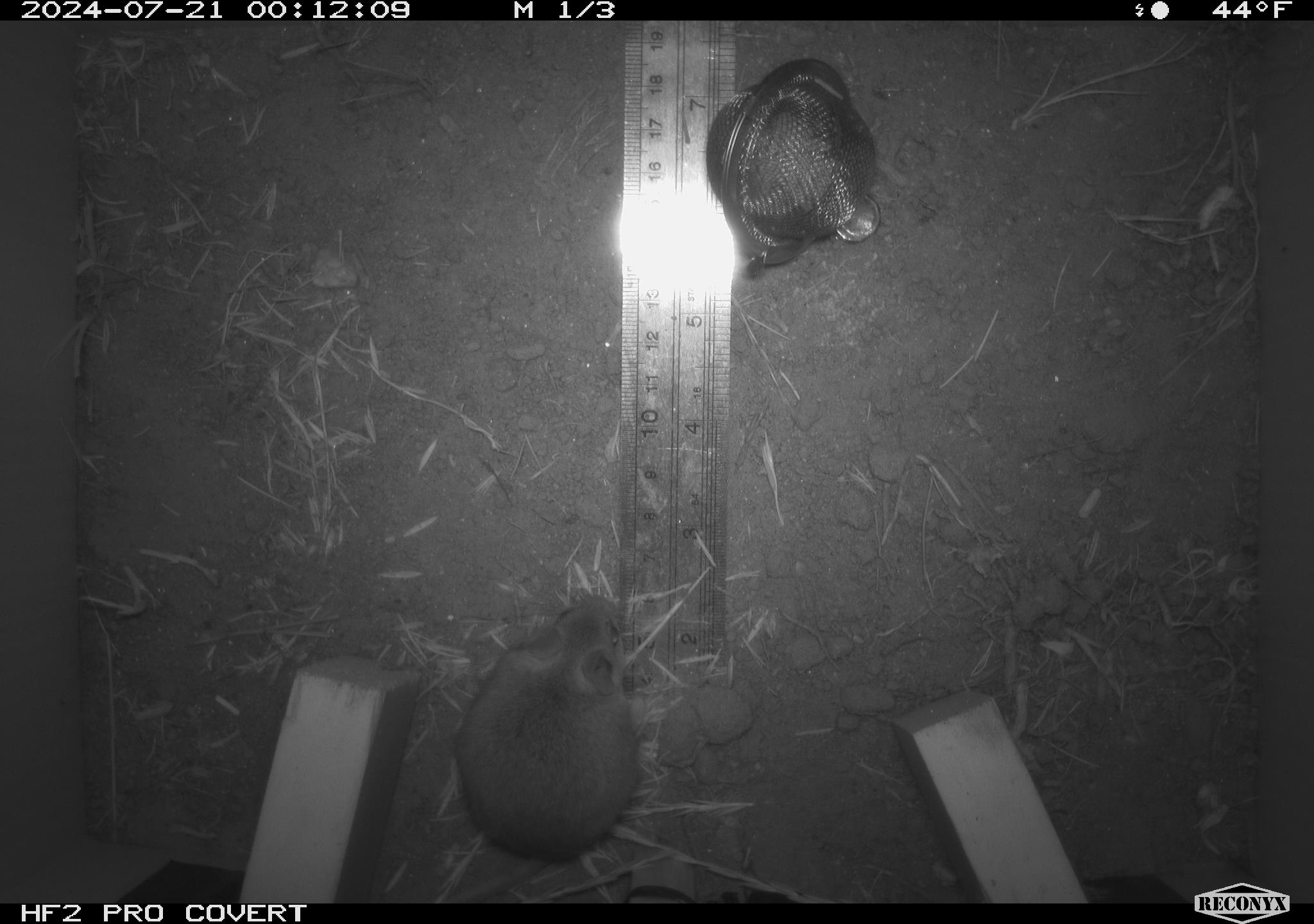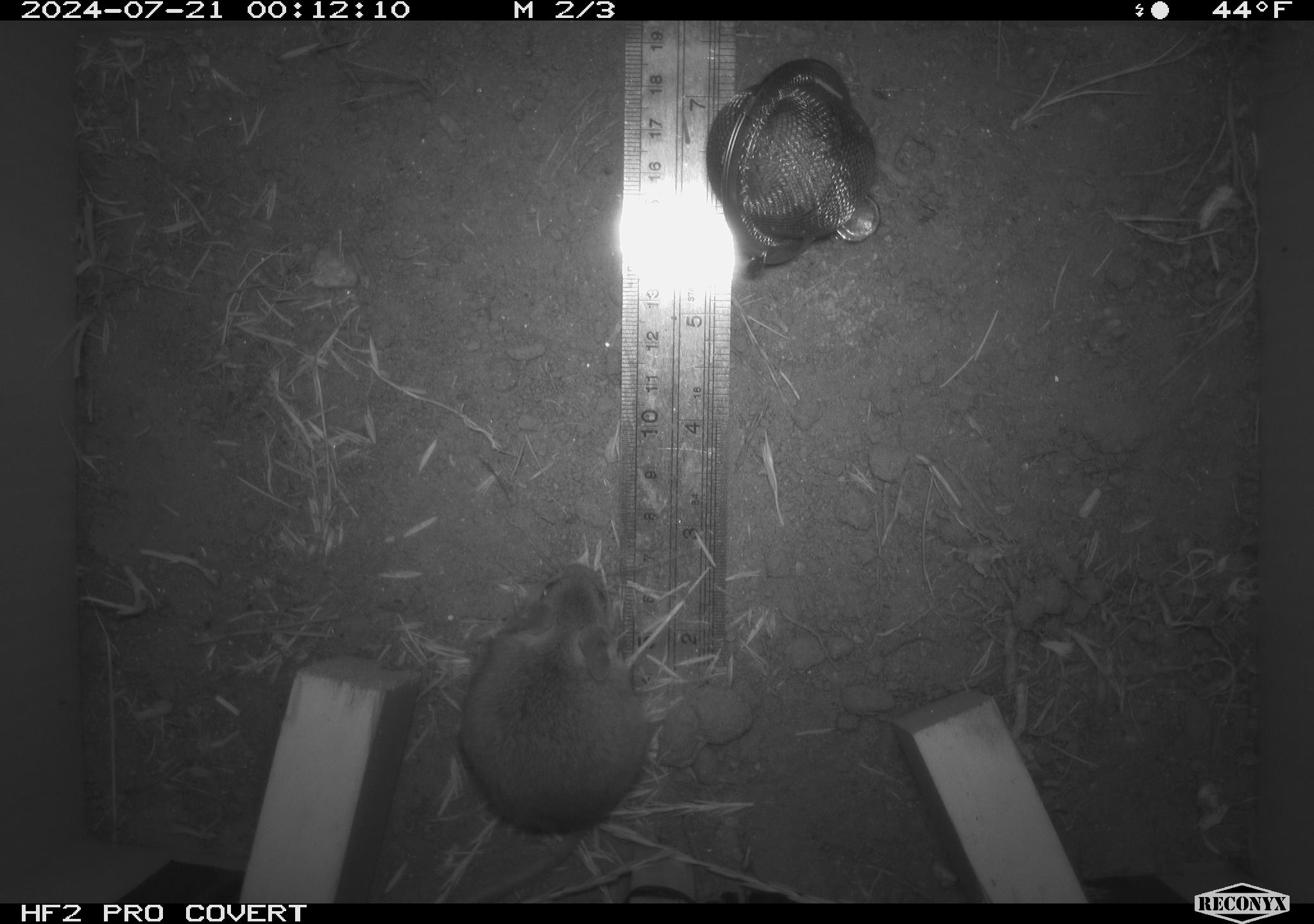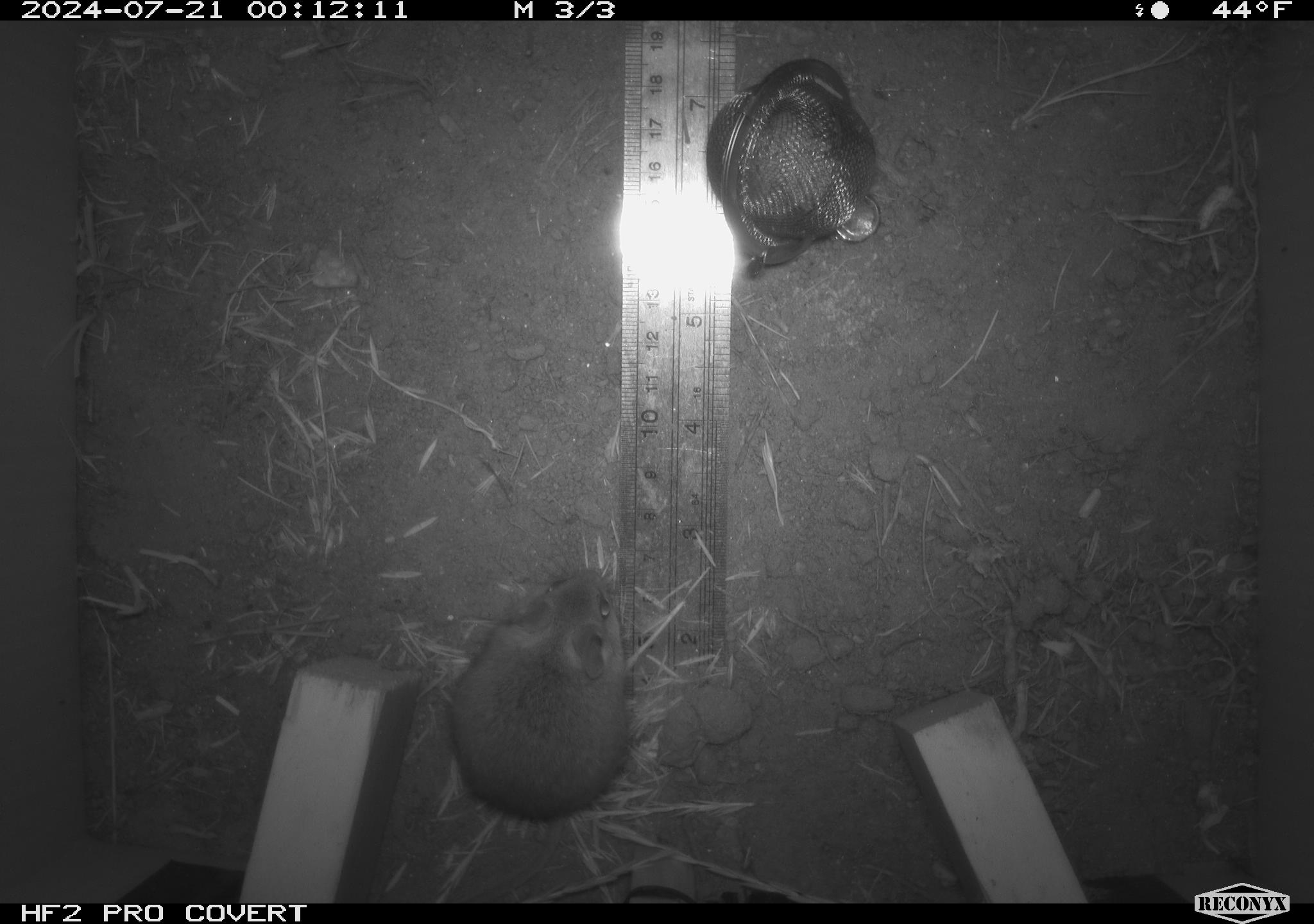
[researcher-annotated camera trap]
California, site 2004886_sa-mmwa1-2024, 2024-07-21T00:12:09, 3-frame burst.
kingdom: Animalia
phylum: Chordata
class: Mammalia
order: Rodentia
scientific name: Rodentia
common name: mouse species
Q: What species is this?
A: Mouse species (Rodentia).